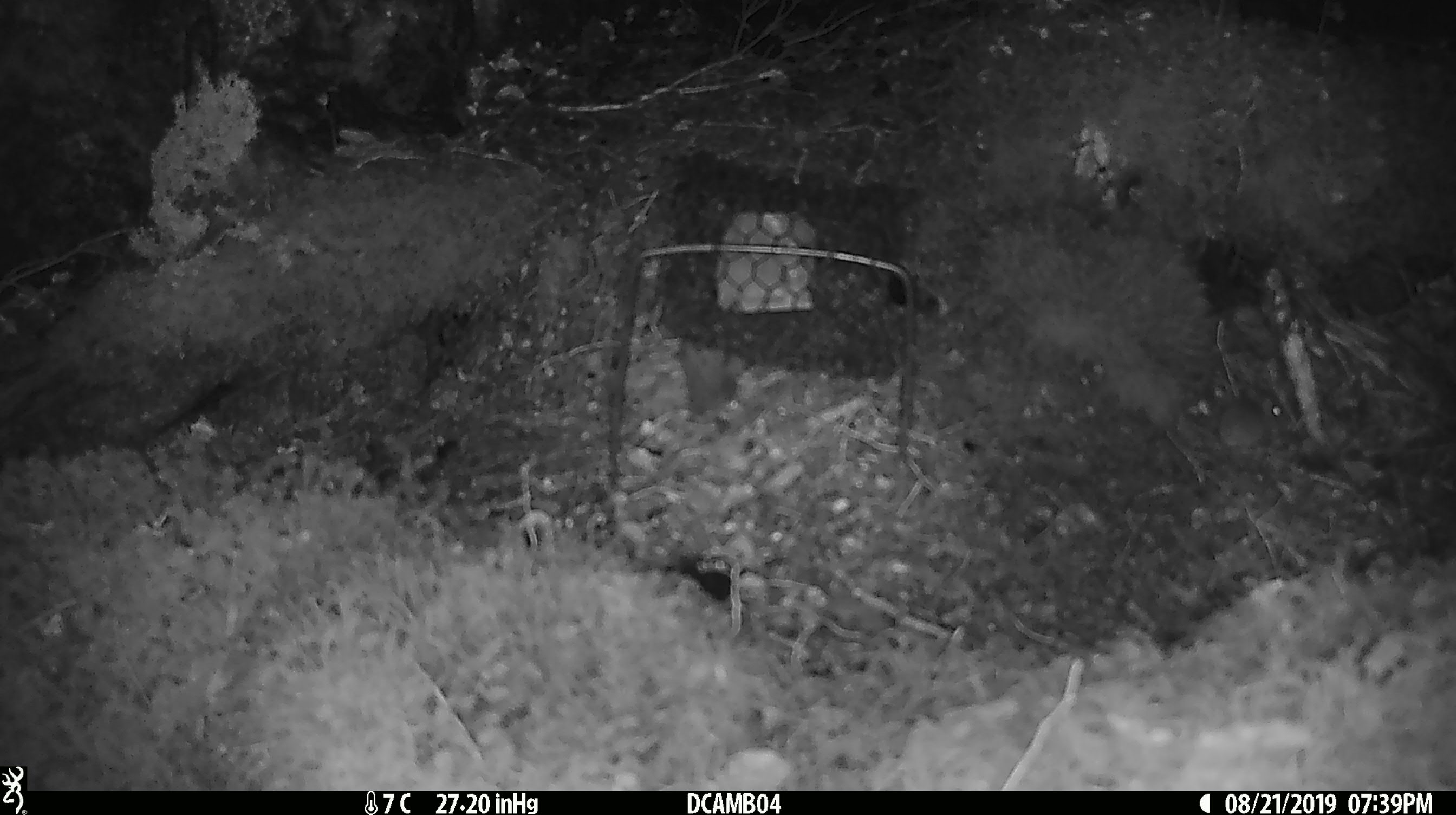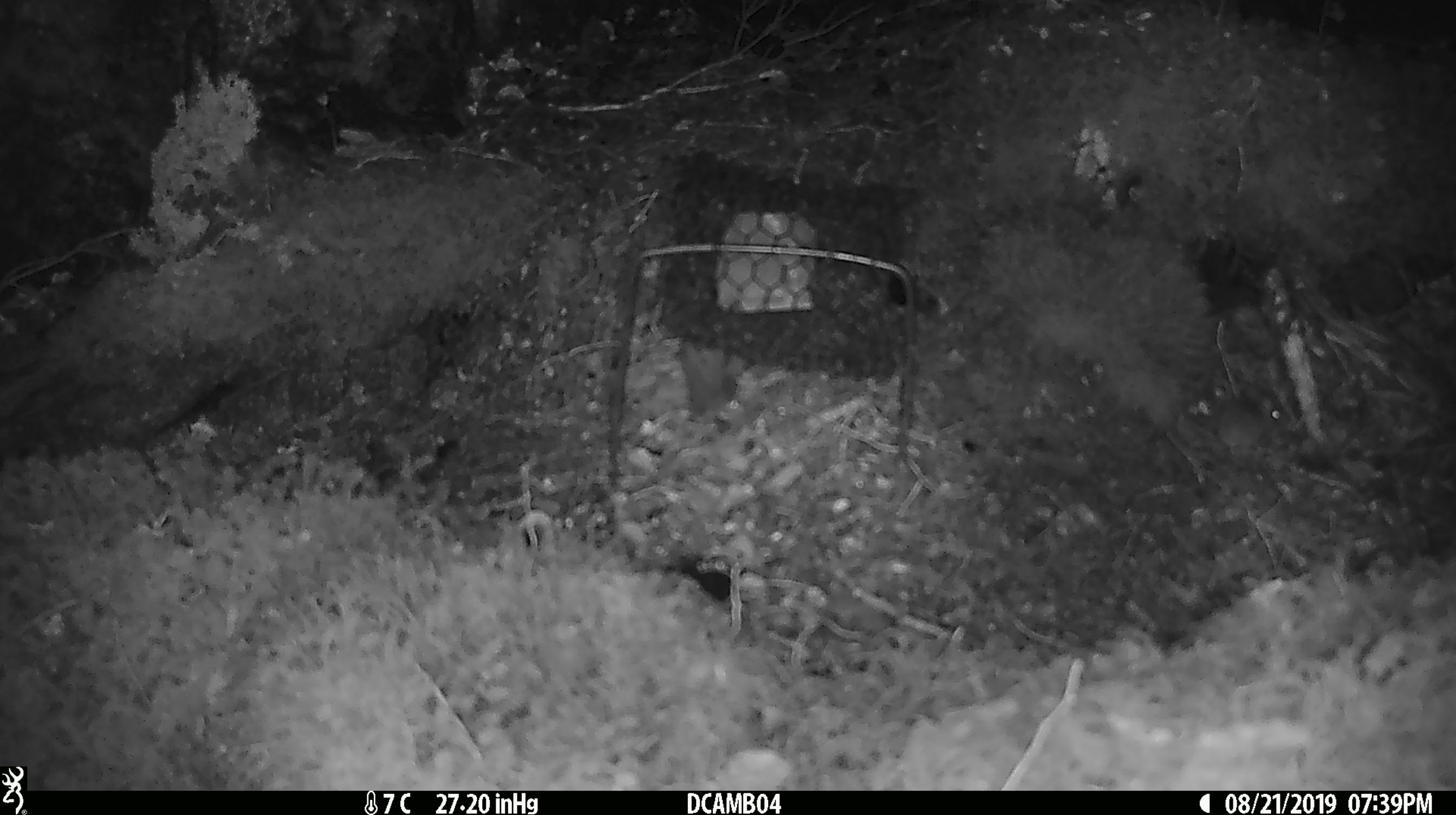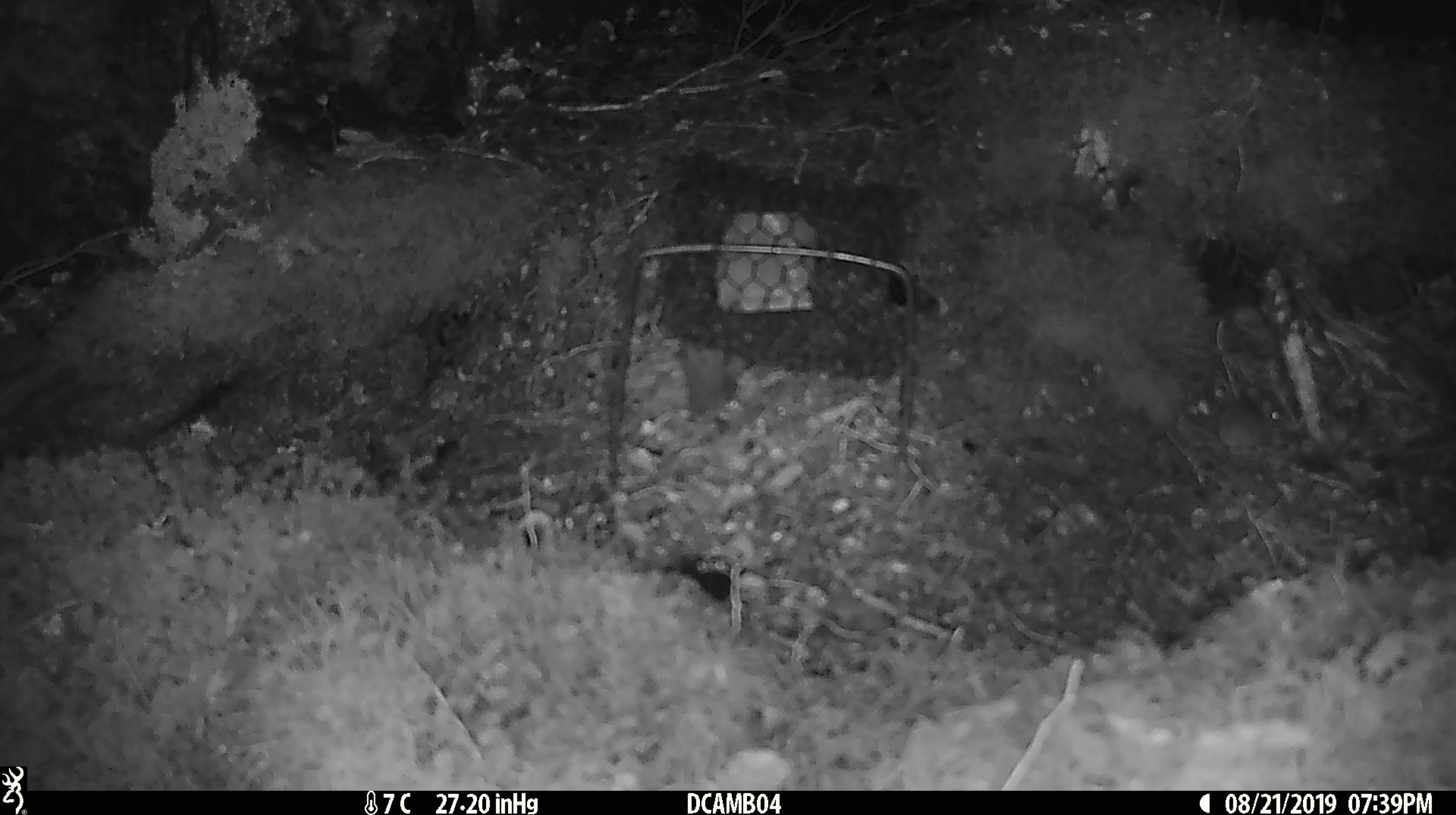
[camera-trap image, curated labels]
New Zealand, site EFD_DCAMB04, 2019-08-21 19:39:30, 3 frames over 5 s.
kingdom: Animalia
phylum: Chordata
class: Mammalia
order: Rodentia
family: Muridae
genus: Mus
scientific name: Mus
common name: mouse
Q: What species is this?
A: Mouse (Mus).